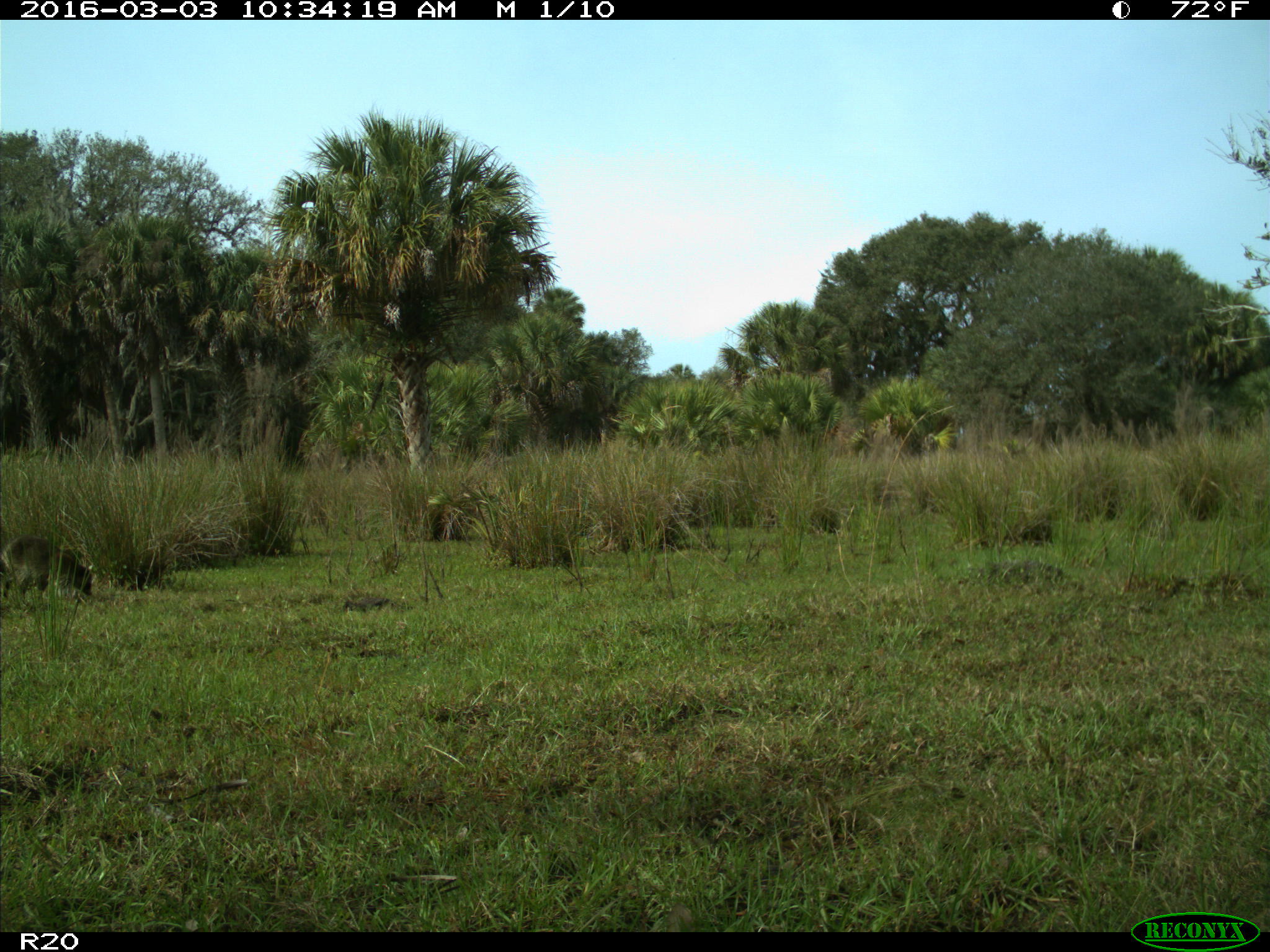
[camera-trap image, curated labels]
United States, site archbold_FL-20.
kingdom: Animalia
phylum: Chordata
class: Mammalia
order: Carnivora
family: Procyonidae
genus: Procyon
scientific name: Procyon lotor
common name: common raccoon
Procyon lotor (common raccoon).